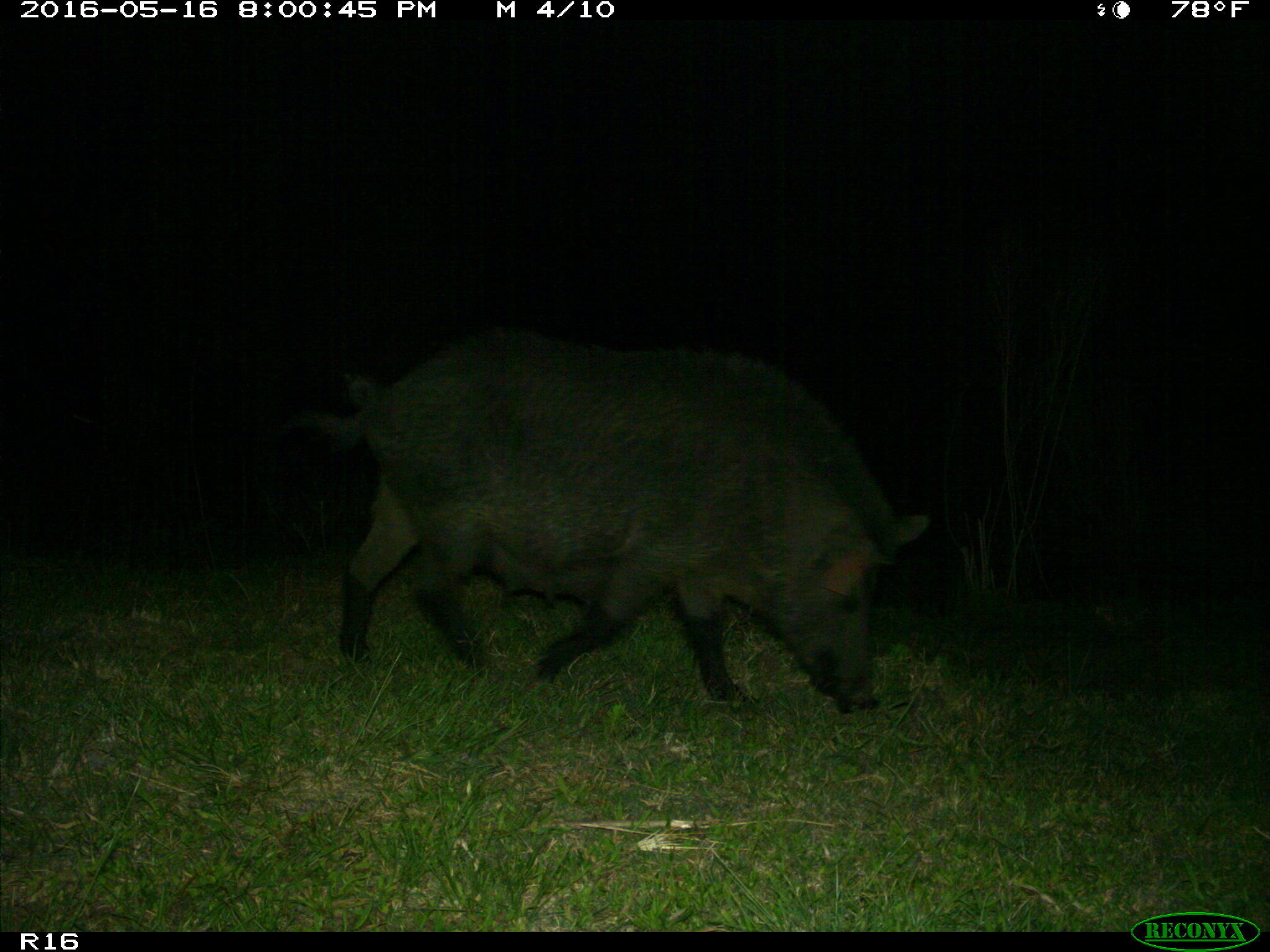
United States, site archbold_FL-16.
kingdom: Animalia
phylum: Chordata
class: Mammalia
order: Artiodactyla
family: Suidae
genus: Sus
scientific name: Sus scrofa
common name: wild boar